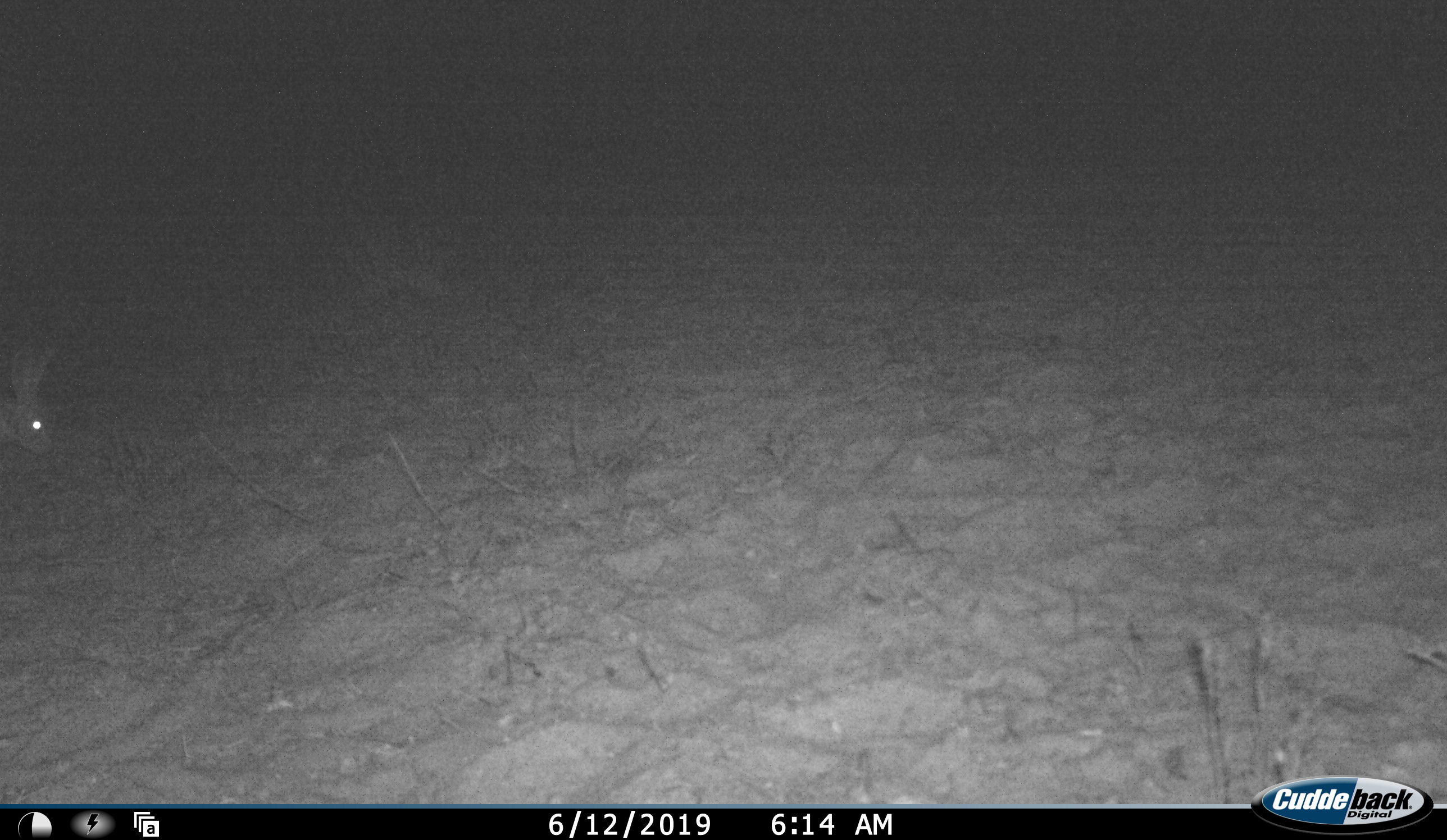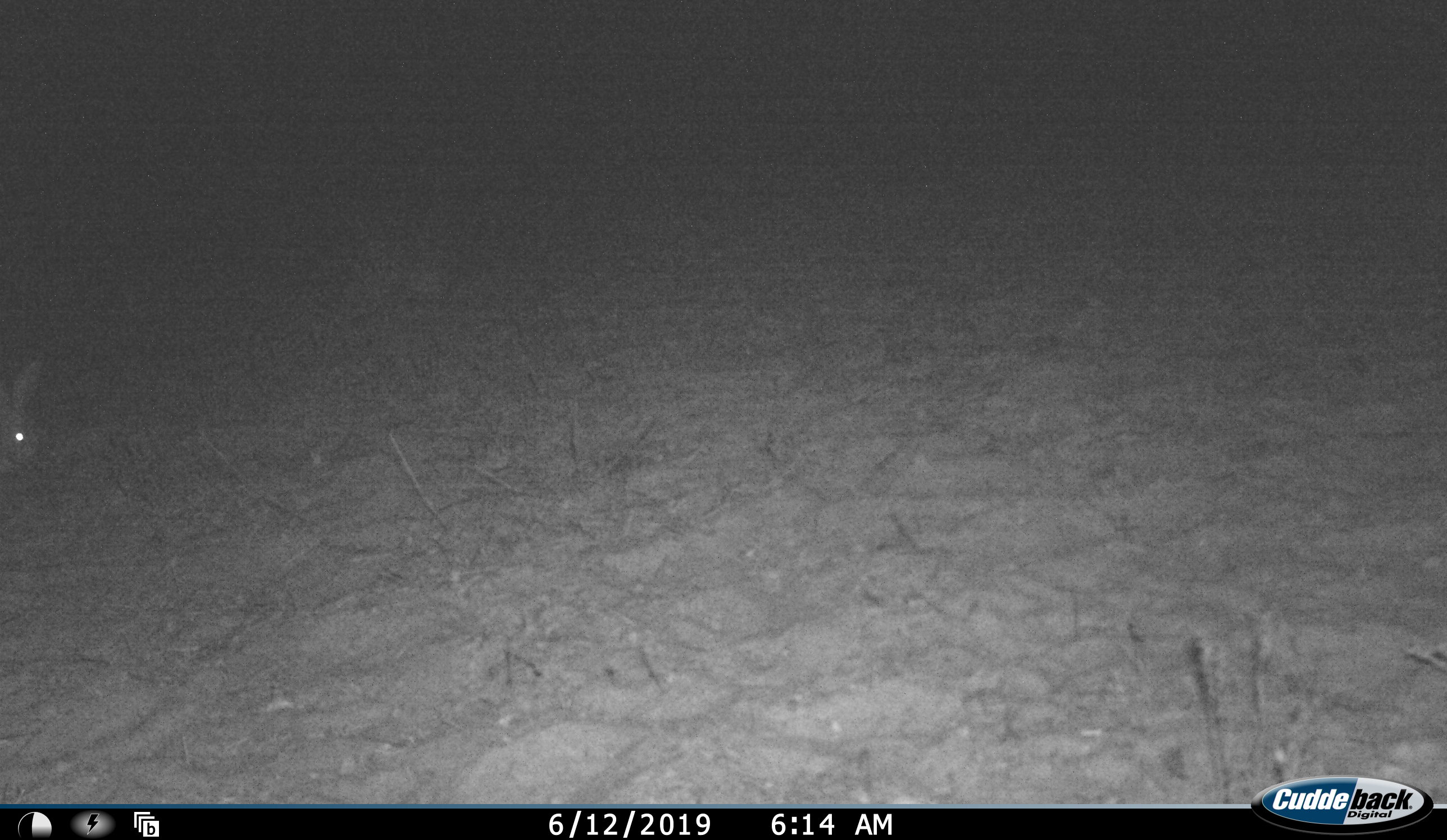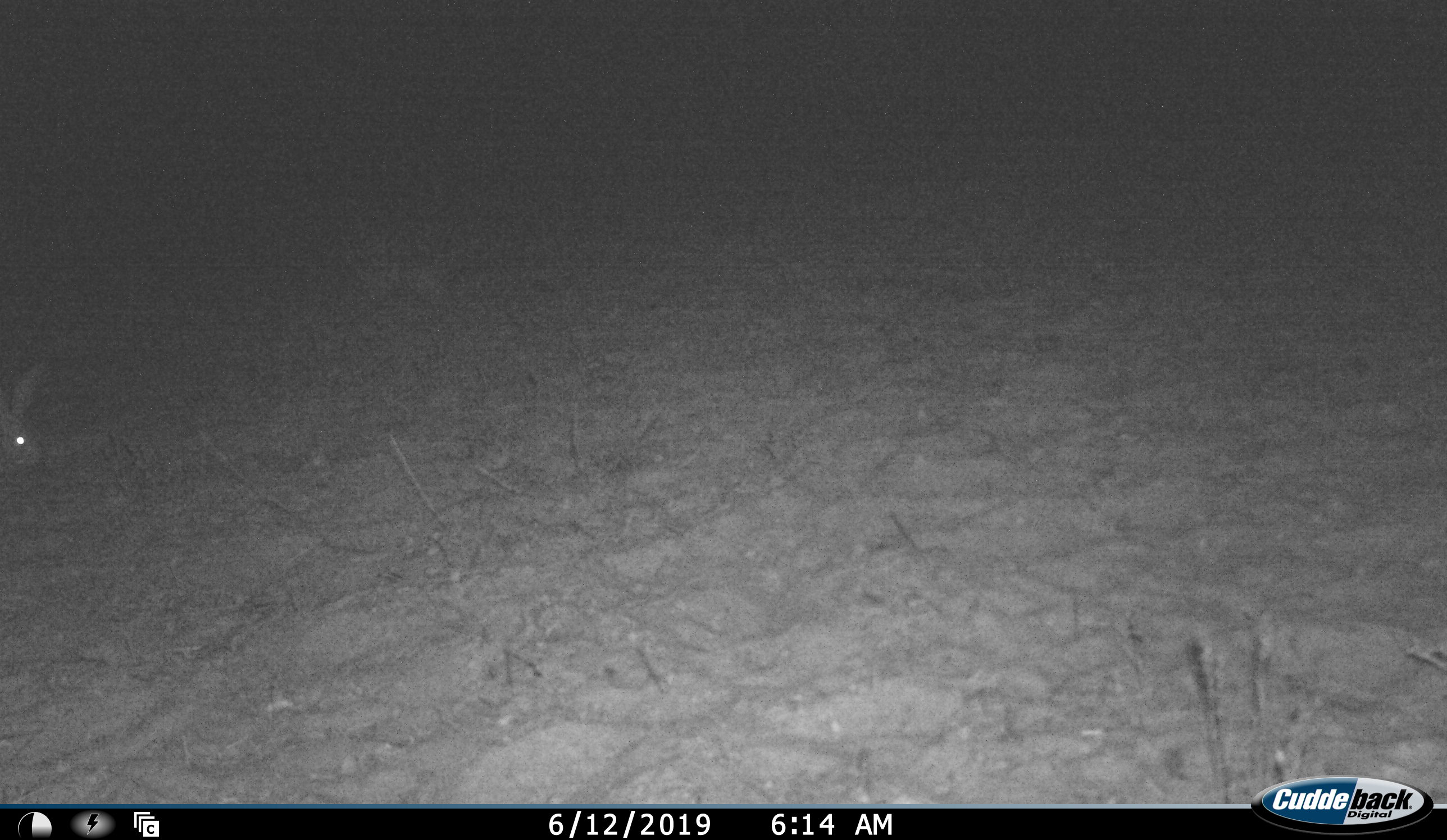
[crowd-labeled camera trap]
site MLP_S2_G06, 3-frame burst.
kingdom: Animalia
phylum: Chordata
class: Mammalia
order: Lagomorpha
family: Leporidae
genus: Lepus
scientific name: Lepus capensis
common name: cape hare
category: harecape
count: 1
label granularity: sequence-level